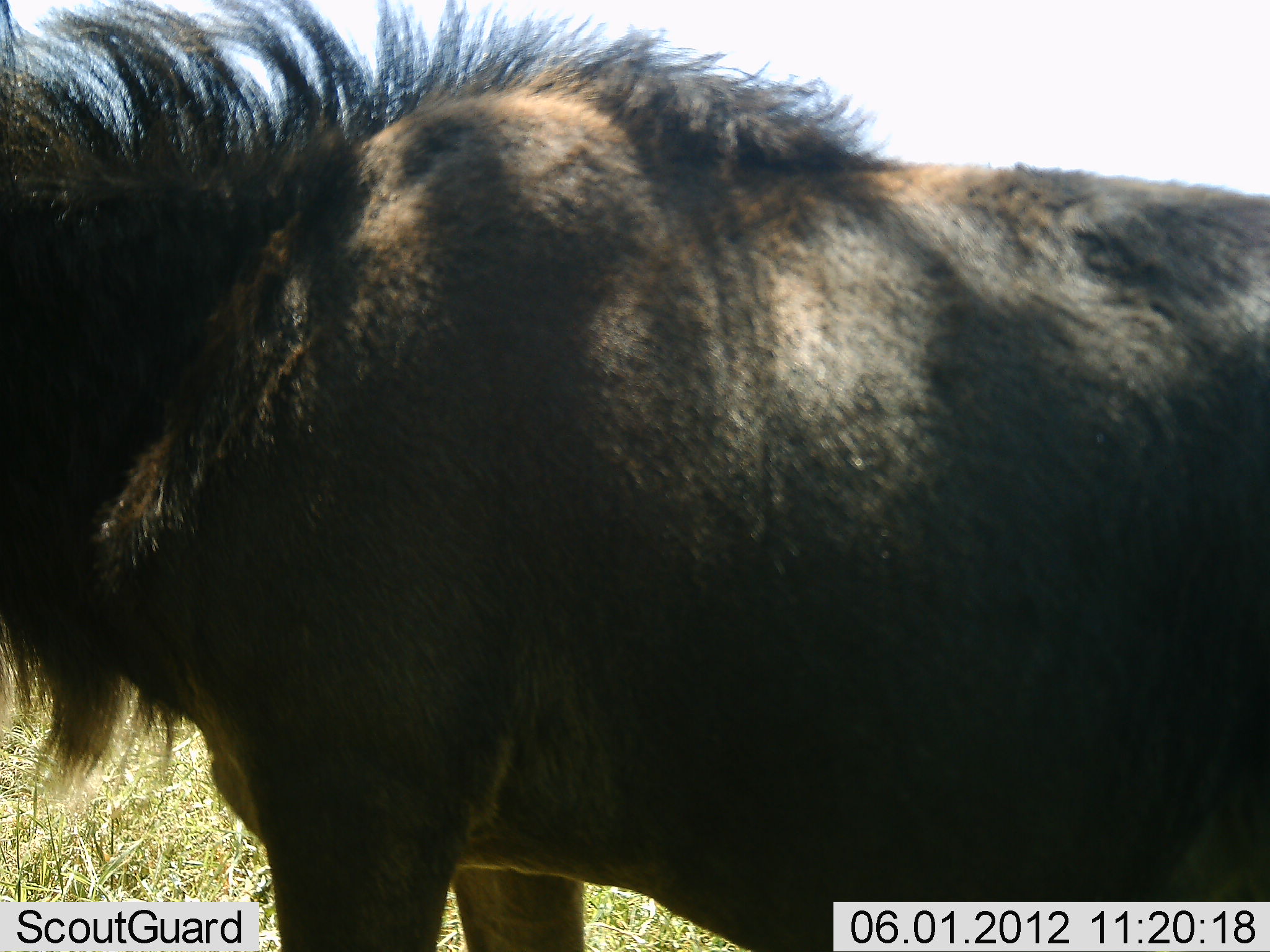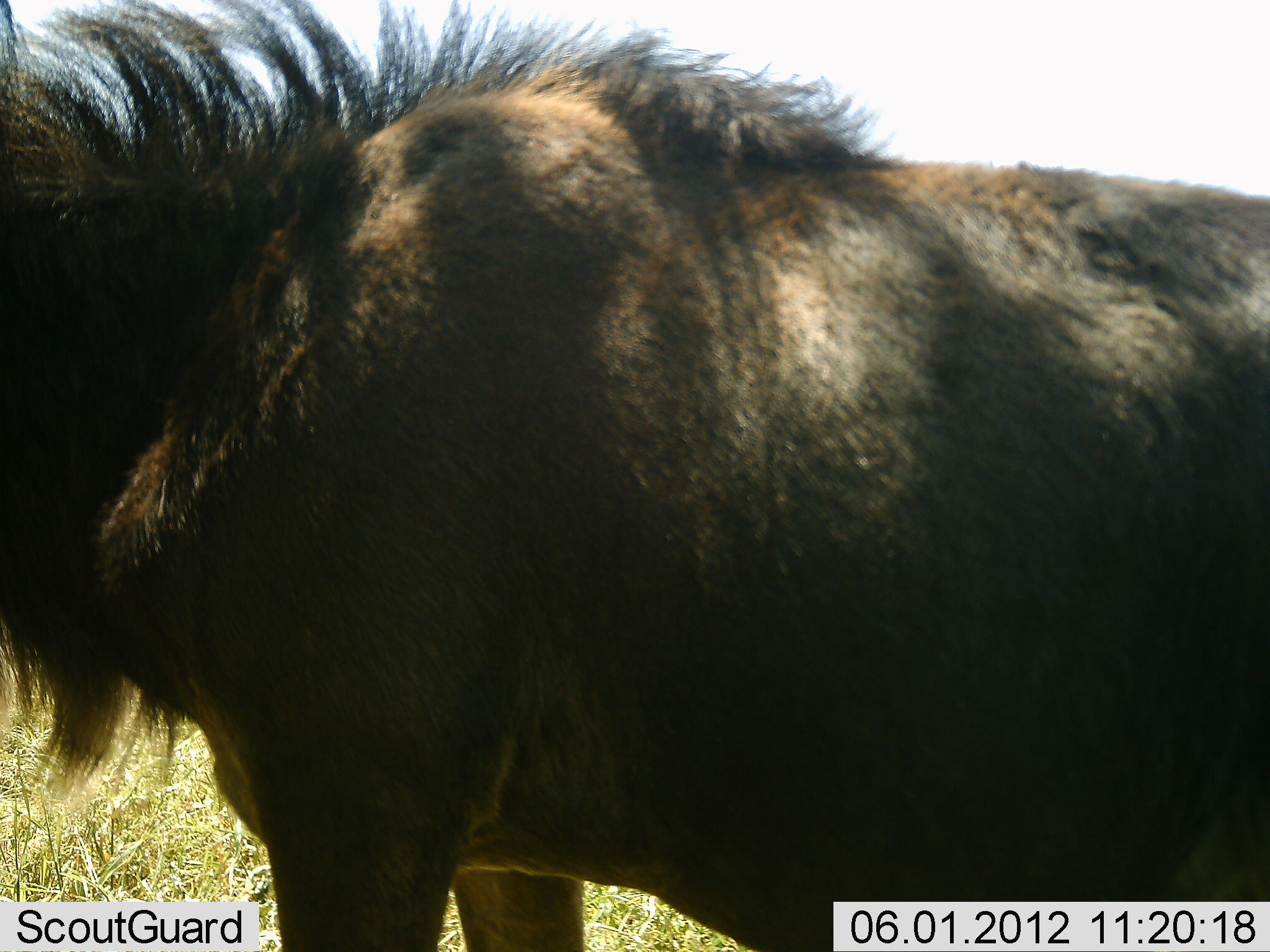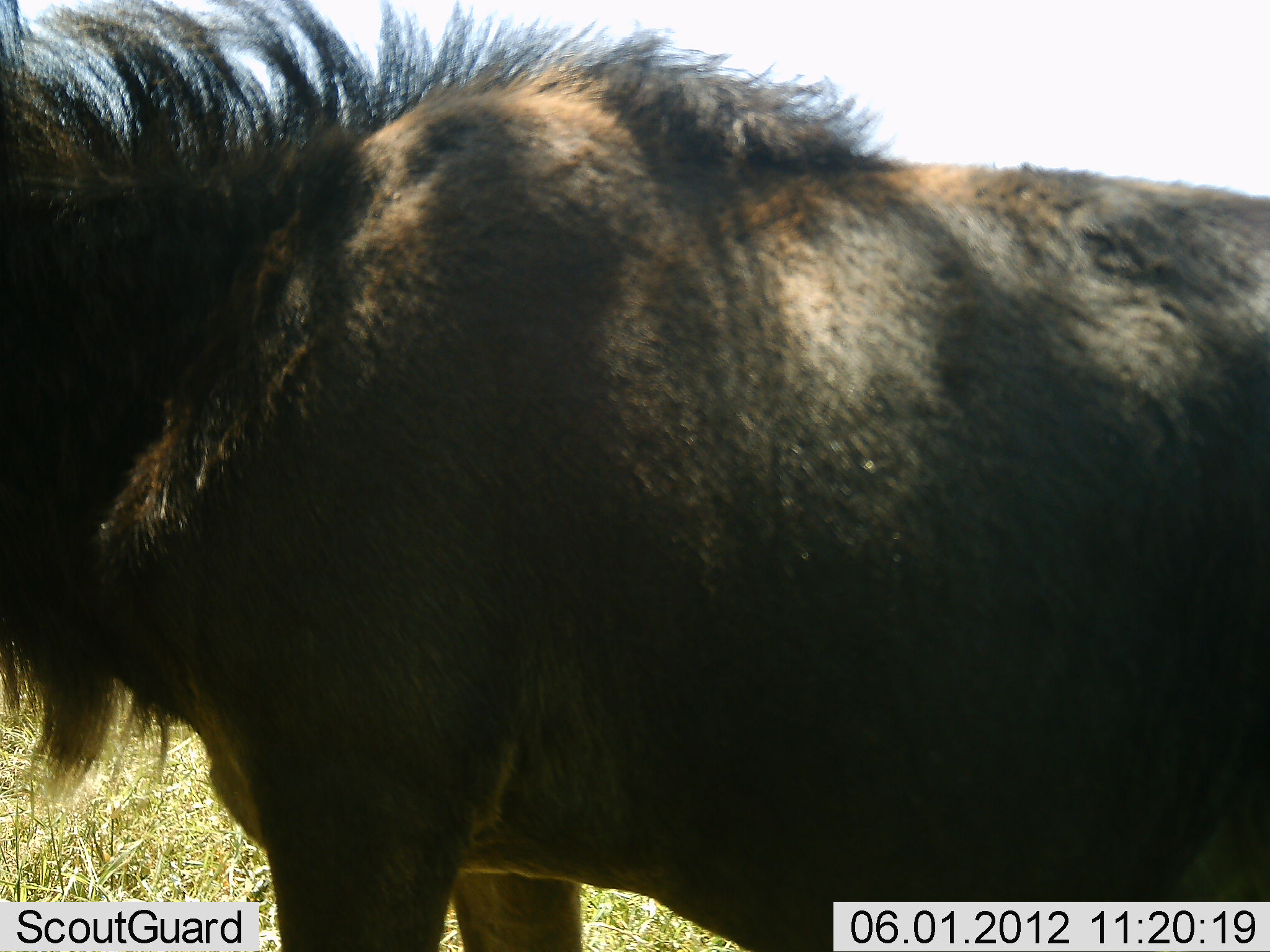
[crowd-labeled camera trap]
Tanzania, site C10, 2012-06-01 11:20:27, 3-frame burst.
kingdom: Animalia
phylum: Chordata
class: Mammalia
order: Artiodactyla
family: Bovidae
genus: Connochaetes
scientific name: Connochaetes taurinus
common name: blue wildebeest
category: wildebeest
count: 1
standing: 100%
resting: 0%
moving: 0%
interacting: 0%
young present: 0%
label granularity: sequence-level